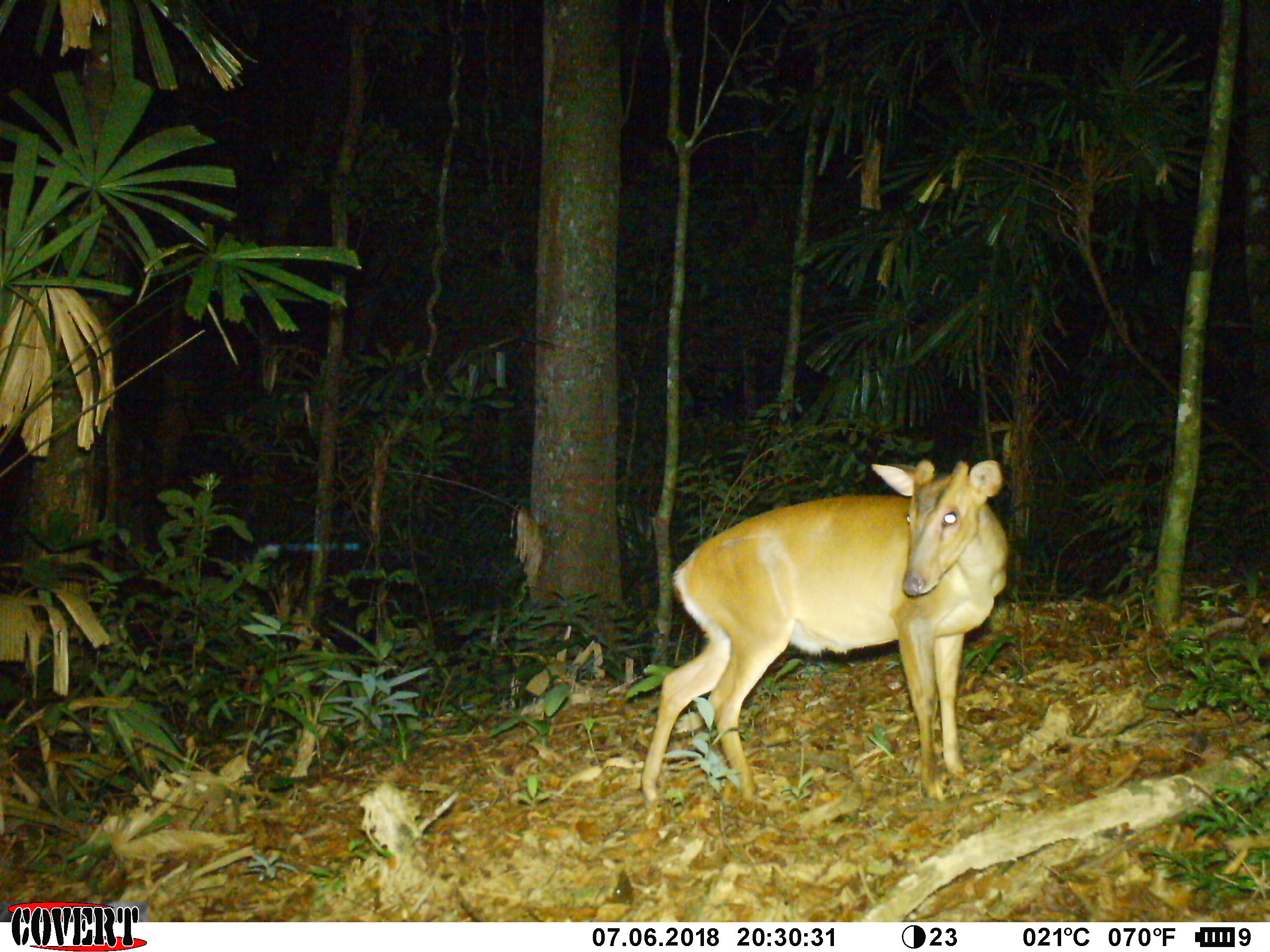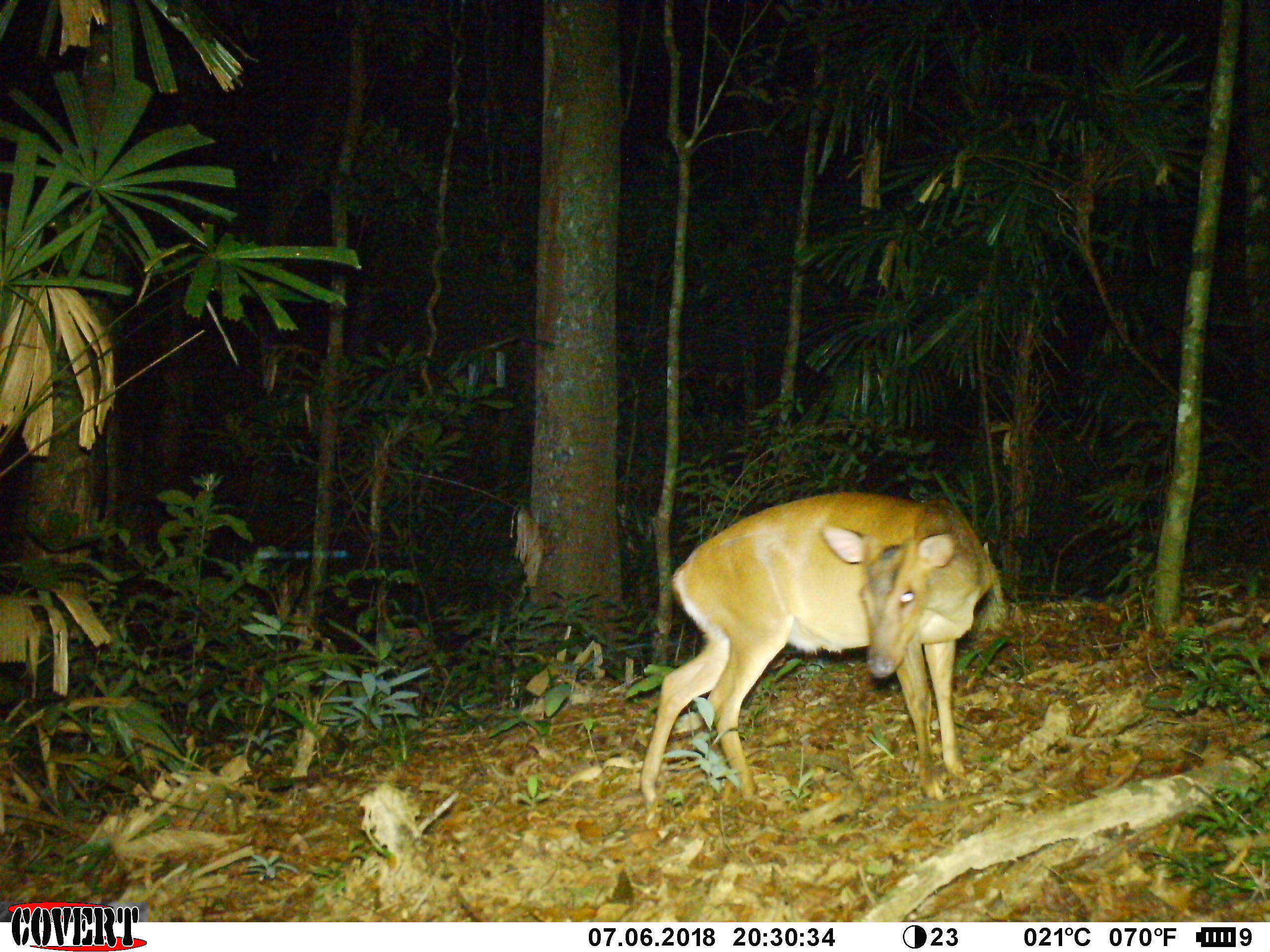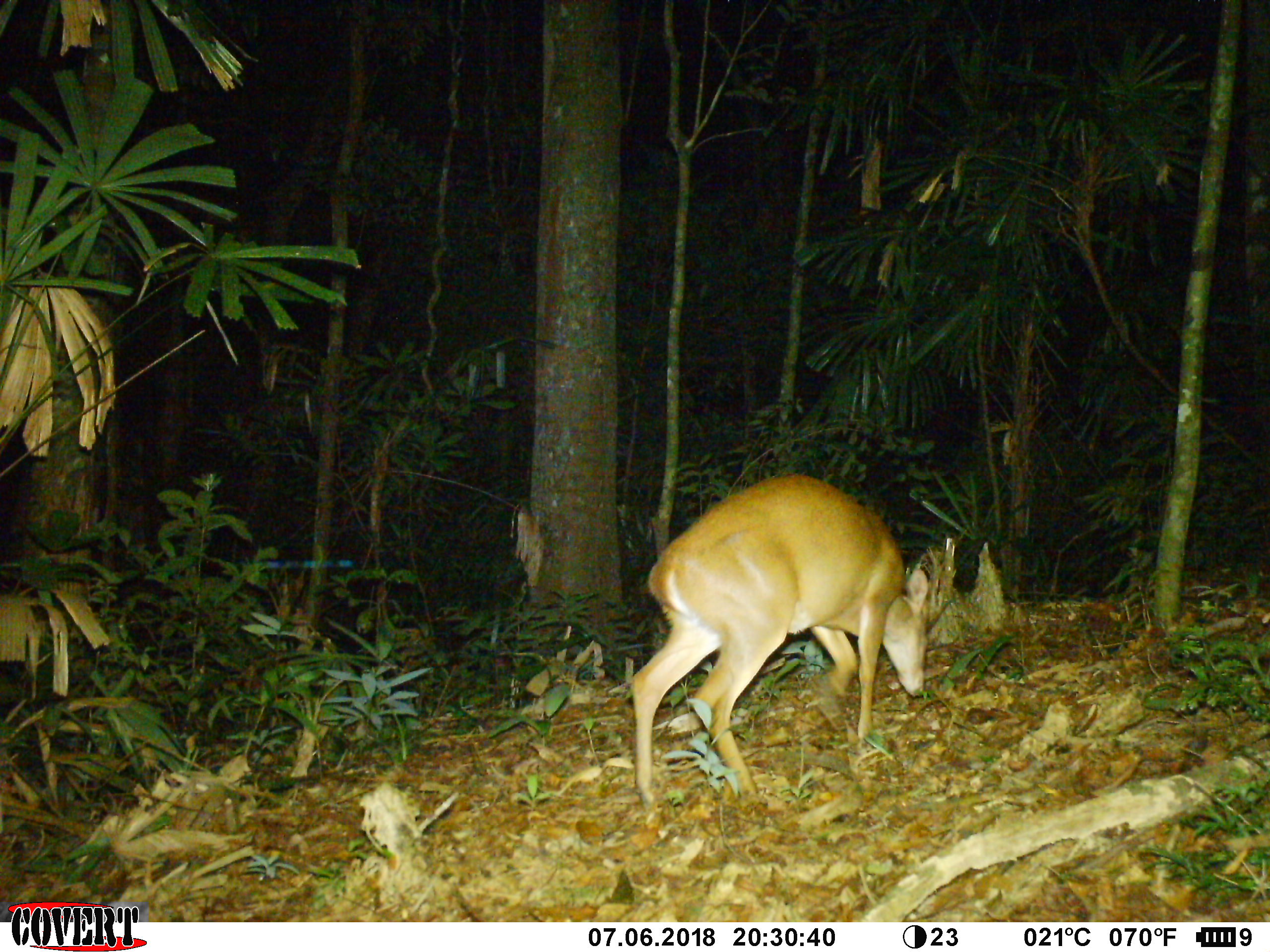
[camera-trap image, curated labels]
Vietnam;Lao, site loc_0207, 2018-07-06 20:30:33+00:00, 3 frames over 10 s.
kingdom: Animalia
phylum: Chordata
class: Mammalia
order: Artiodactyla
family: Cervidae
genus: Muntiacus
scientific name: Muntiacus vuquangensis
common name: large-antlered muntjac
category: large antlered muntjac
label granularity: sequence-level